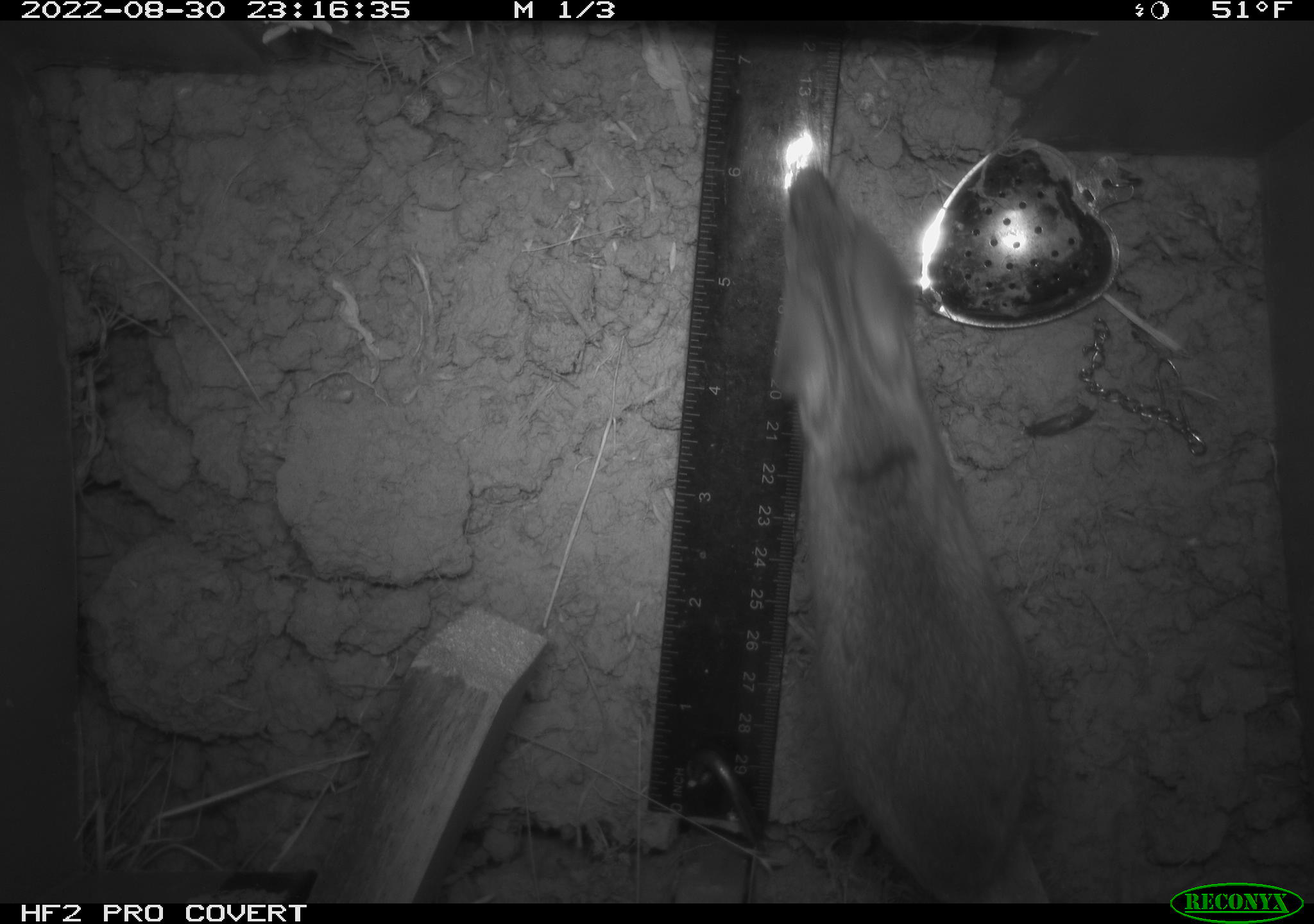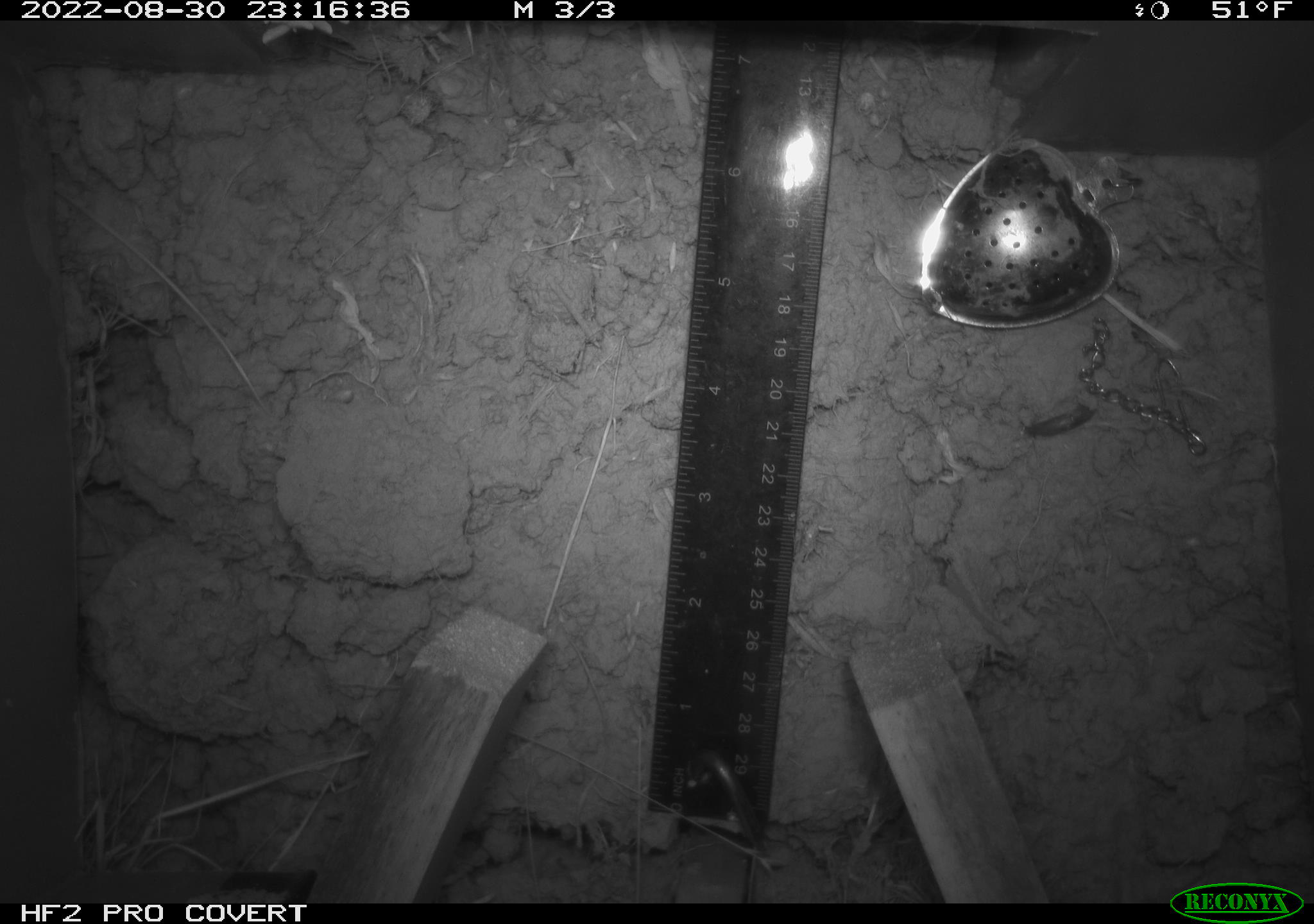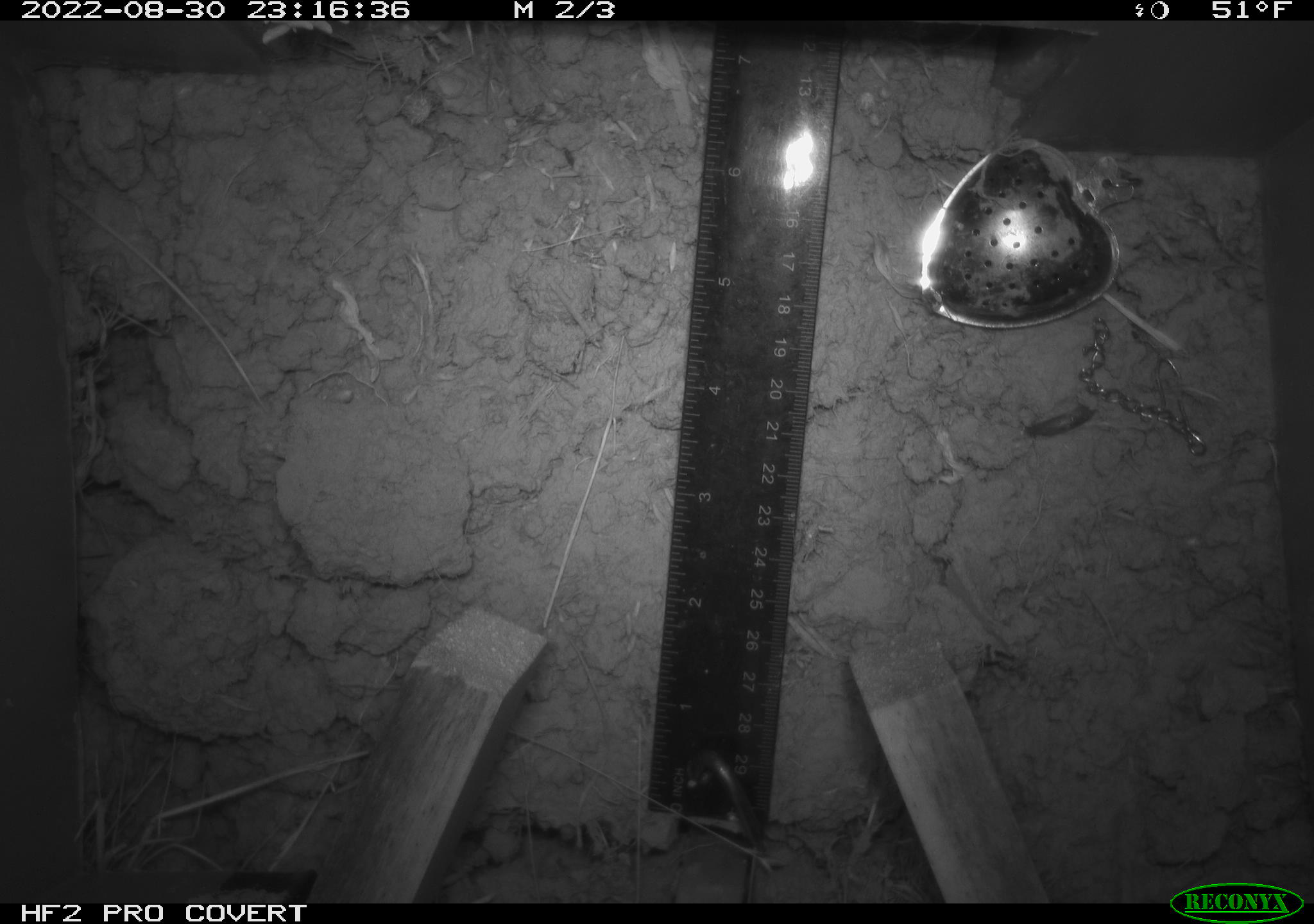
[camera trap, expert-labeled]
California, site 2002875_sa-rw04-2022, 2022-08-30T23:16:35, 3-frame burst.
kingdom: Animalia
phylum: Chordata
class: Mammalia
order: Rodentia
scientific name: Rodentia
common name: mouse species